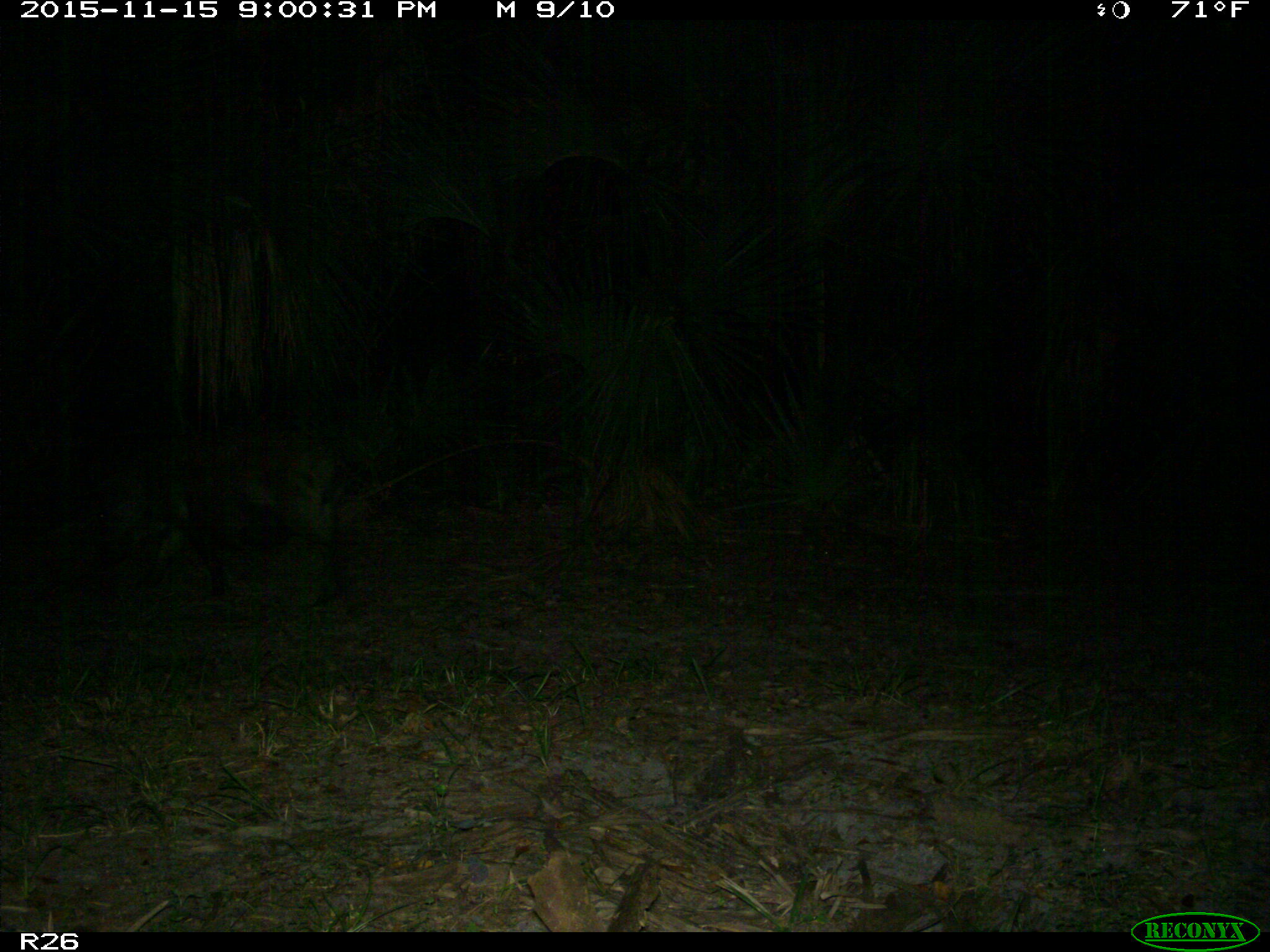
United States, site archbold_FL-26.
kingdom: Animalia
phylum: Chordata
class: Mammalia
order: Artiodactyla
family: Suidae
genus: Sus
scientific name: Sus scrofa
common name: wild boar